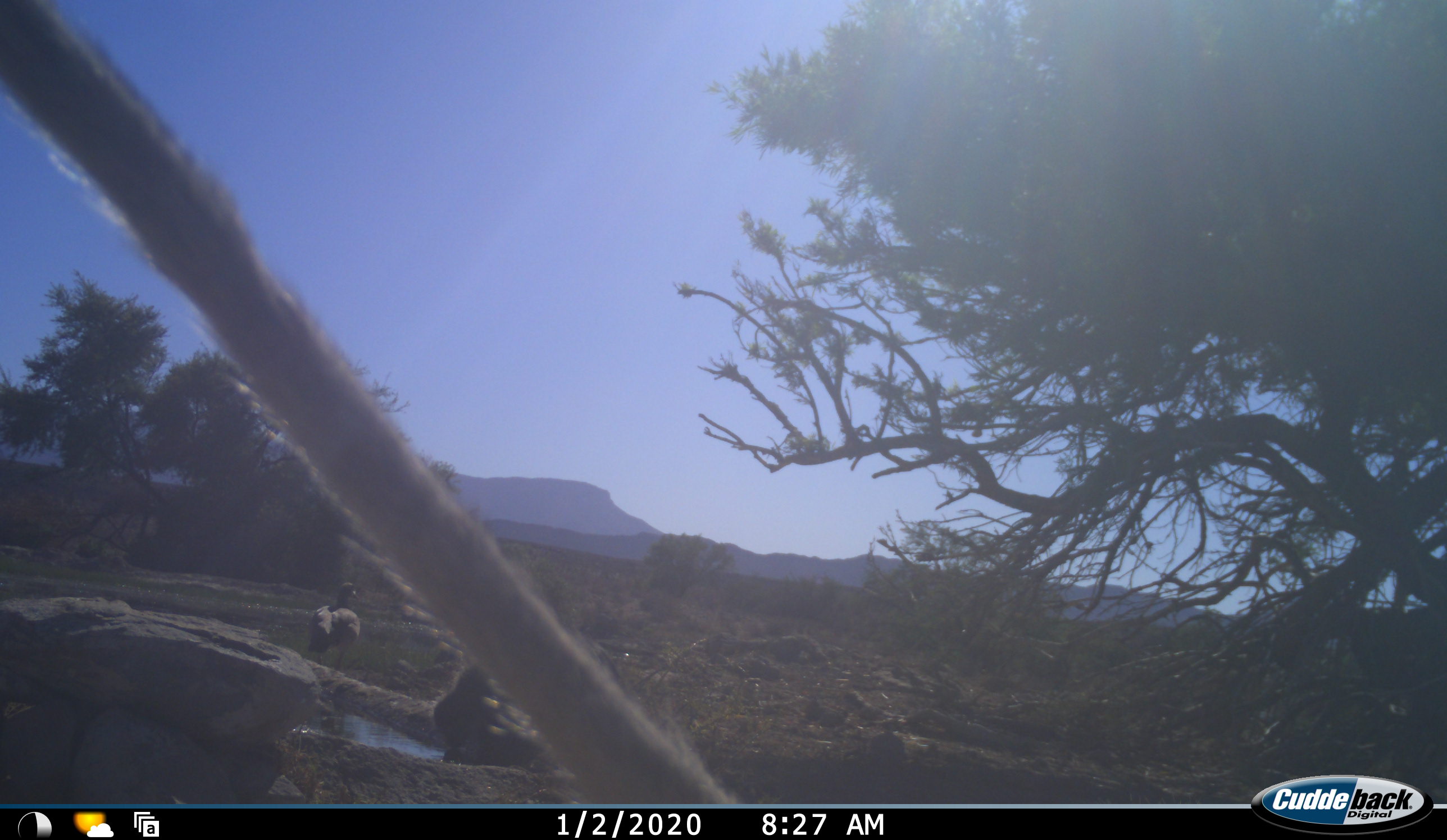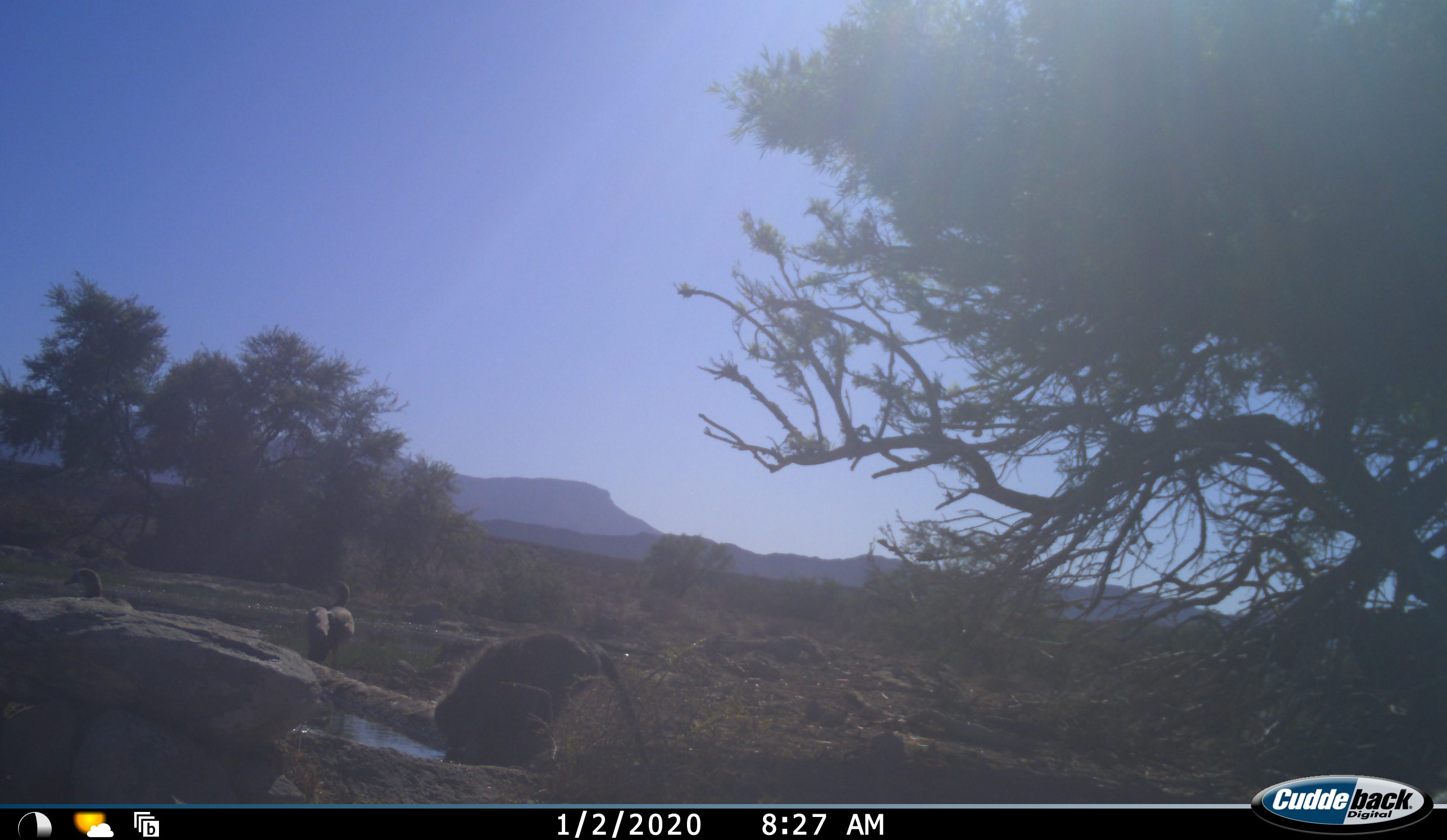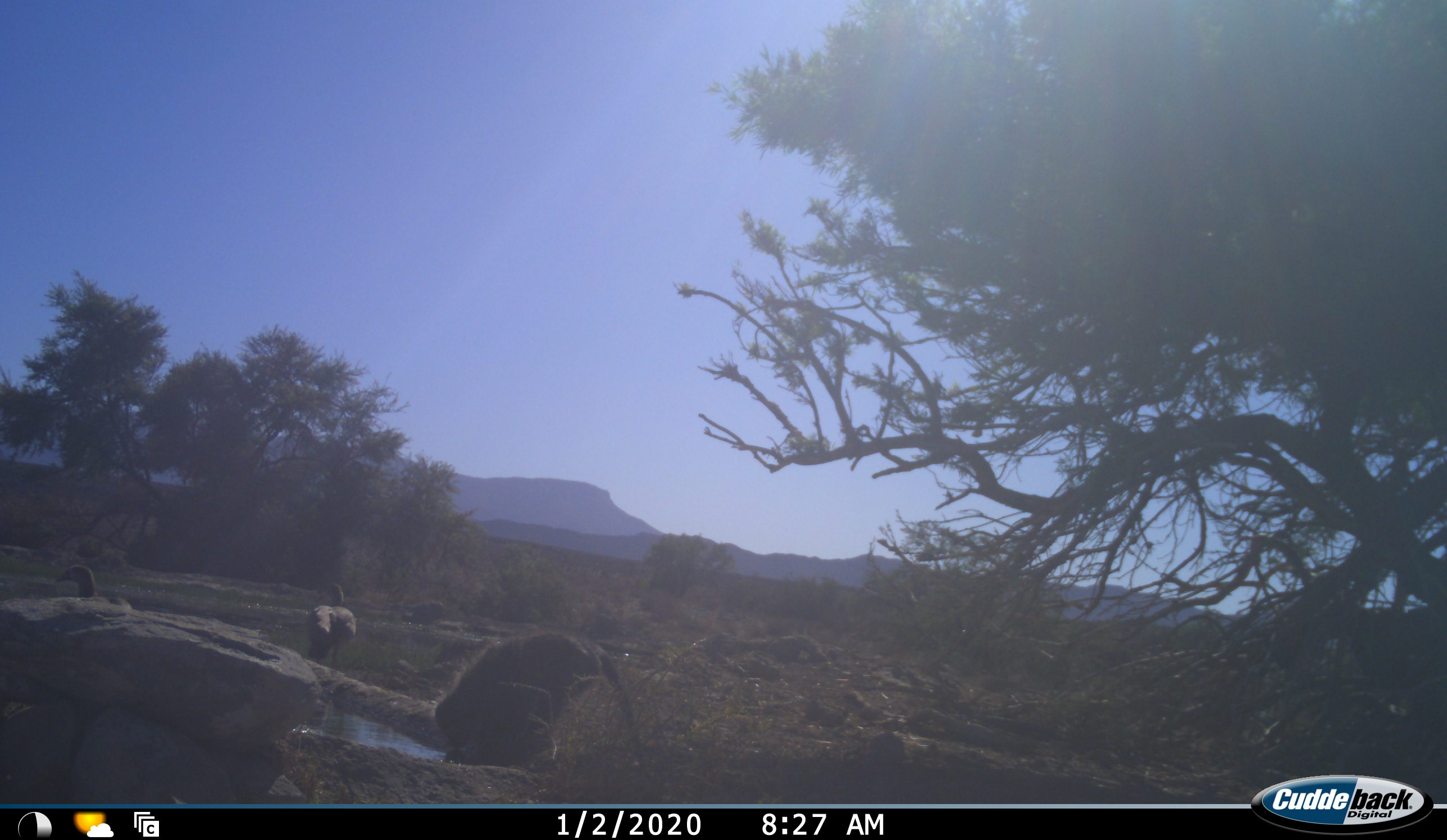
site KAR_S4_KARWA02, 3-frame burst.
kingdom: Animalia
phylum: Chordata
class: Aves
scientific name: Aves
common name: bird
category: birdother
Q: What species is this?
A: Birdother (bird) (Aves).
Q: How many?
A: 2.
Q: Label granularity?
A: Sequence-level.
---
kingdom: Animalia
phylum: Chordata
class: Mammalia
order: Primates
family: Cercopithecidae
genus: Chlorocebus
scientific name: Chlorocebus pygerythrus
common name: vervet monkey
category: monkeyvervet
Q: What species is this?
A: Monkeyvervet (vervet monkey) (Chlorocebus pygerythrus).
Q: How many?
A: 2.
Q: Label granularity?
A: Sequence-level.